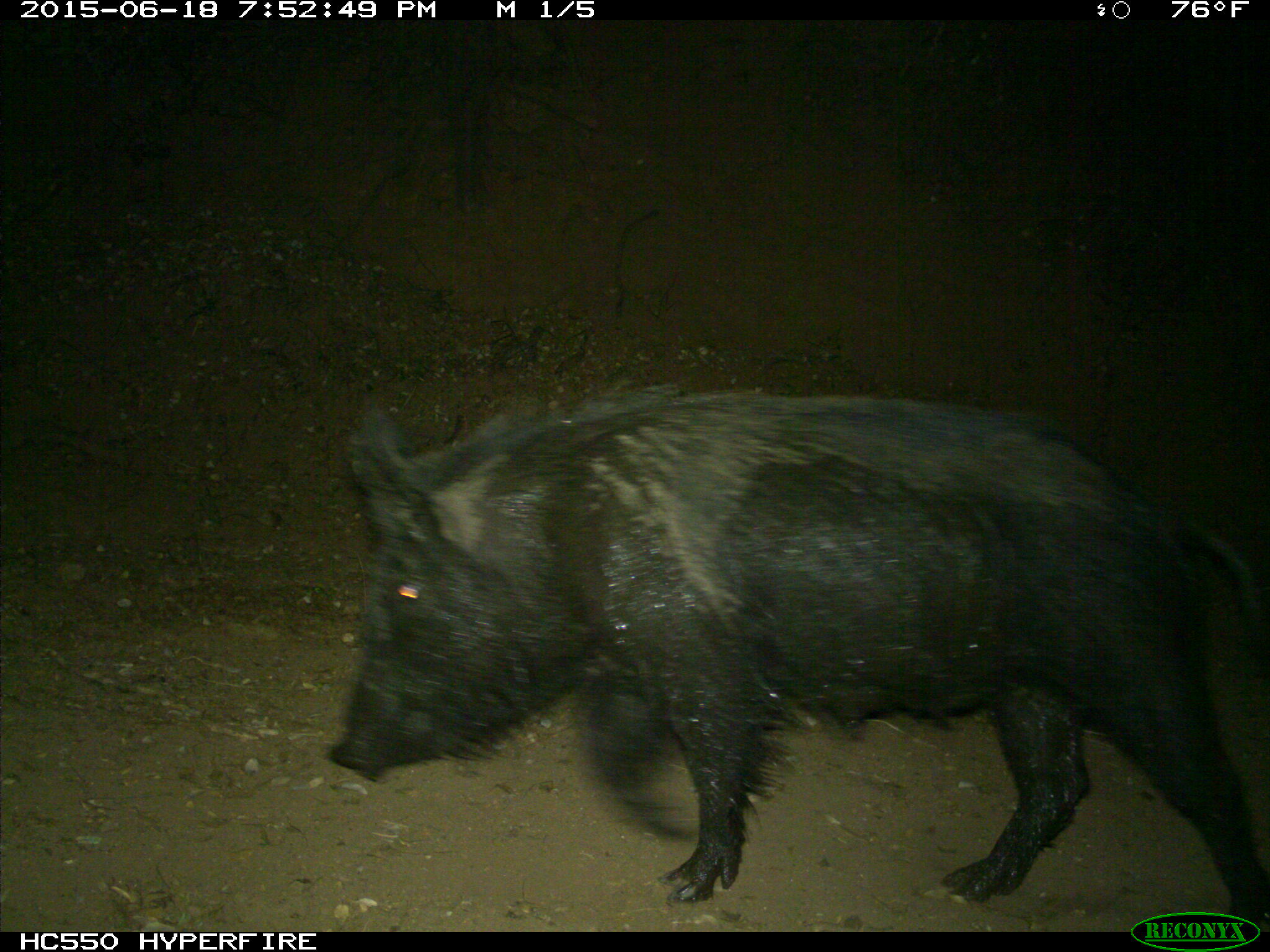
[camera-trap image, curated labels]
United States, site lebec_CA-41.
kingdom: Animalia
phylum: Chordata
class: Mammalia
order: Artiodactyla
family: Suidae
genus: Sus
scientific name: Sus scrofa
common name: wild boar